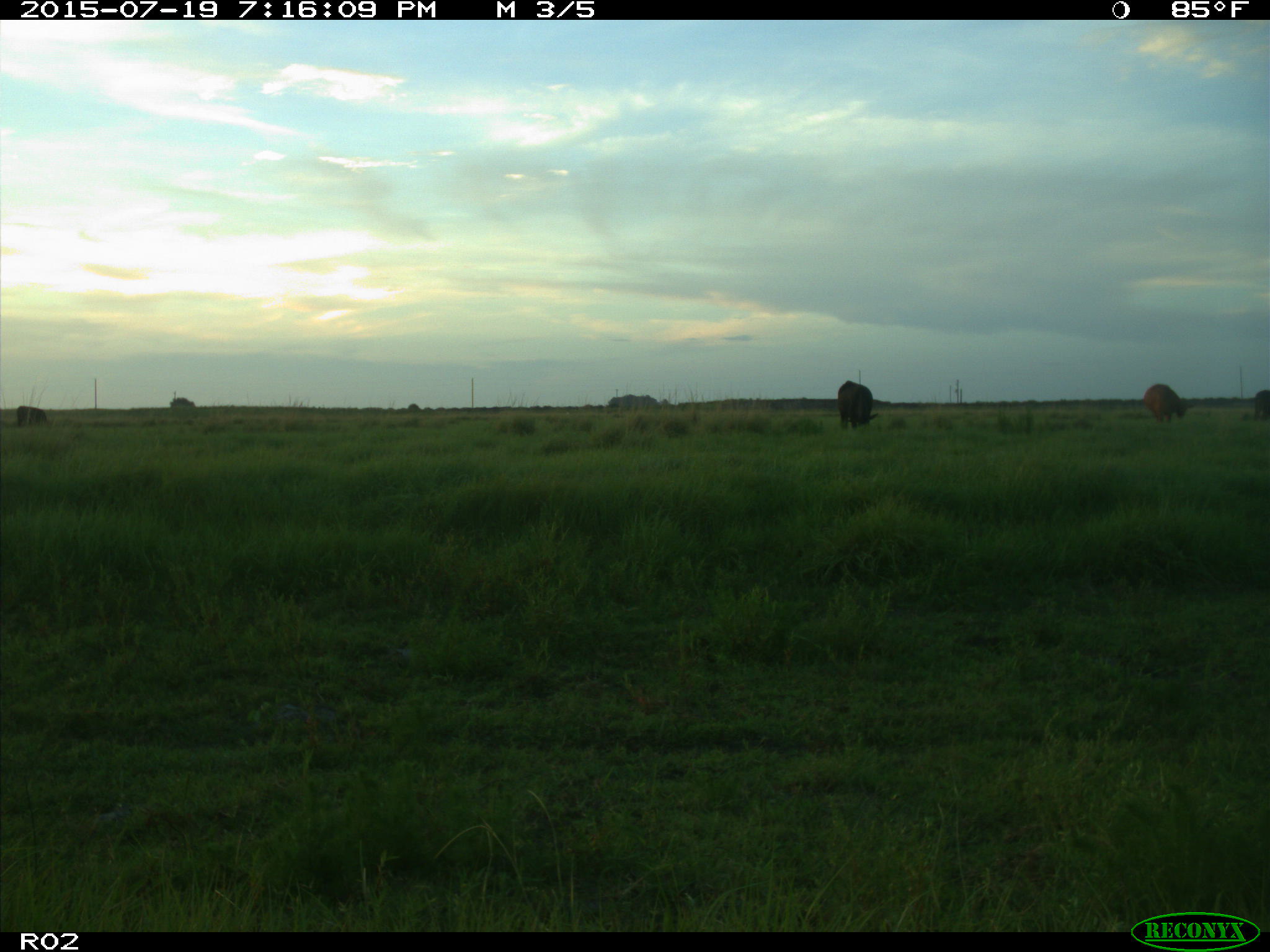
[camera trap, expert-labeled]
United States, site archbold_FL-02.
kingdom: Animalia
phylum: Chordata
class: Mammalia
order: Artiodactyla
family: Bovidae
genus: Bos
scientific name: Bos taurus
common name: domestic cow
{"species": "Bos taurus (domestic cow)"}